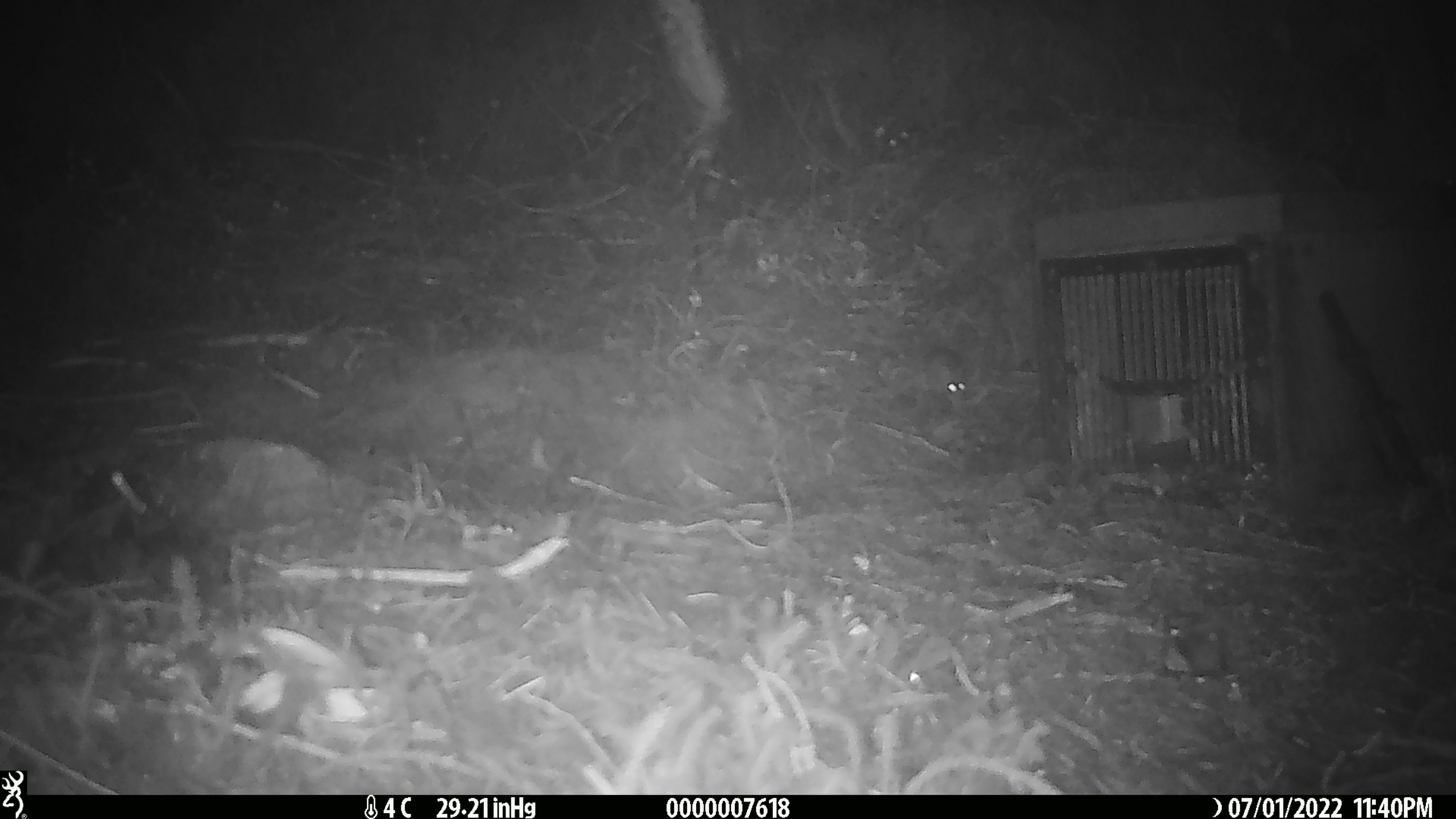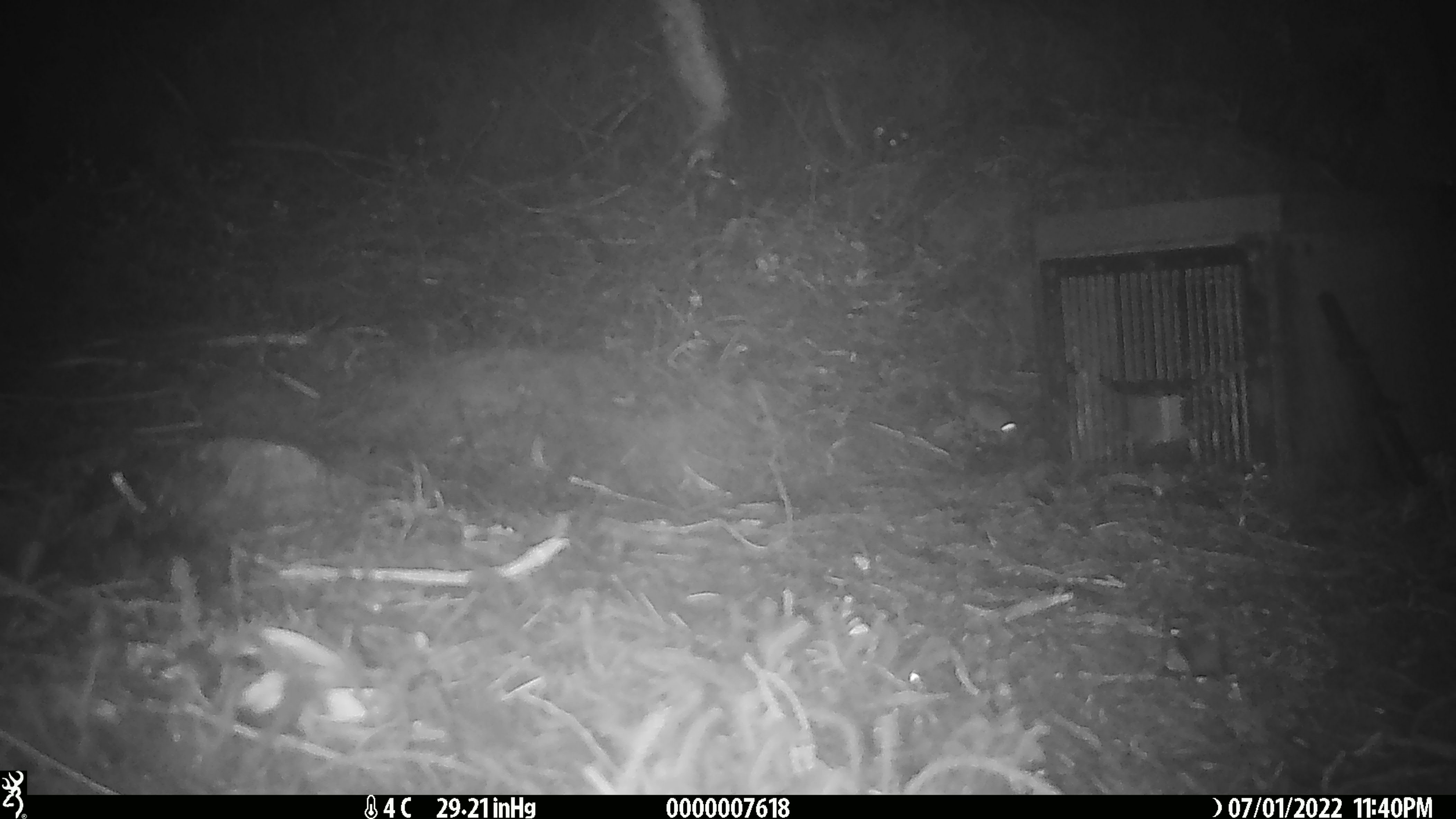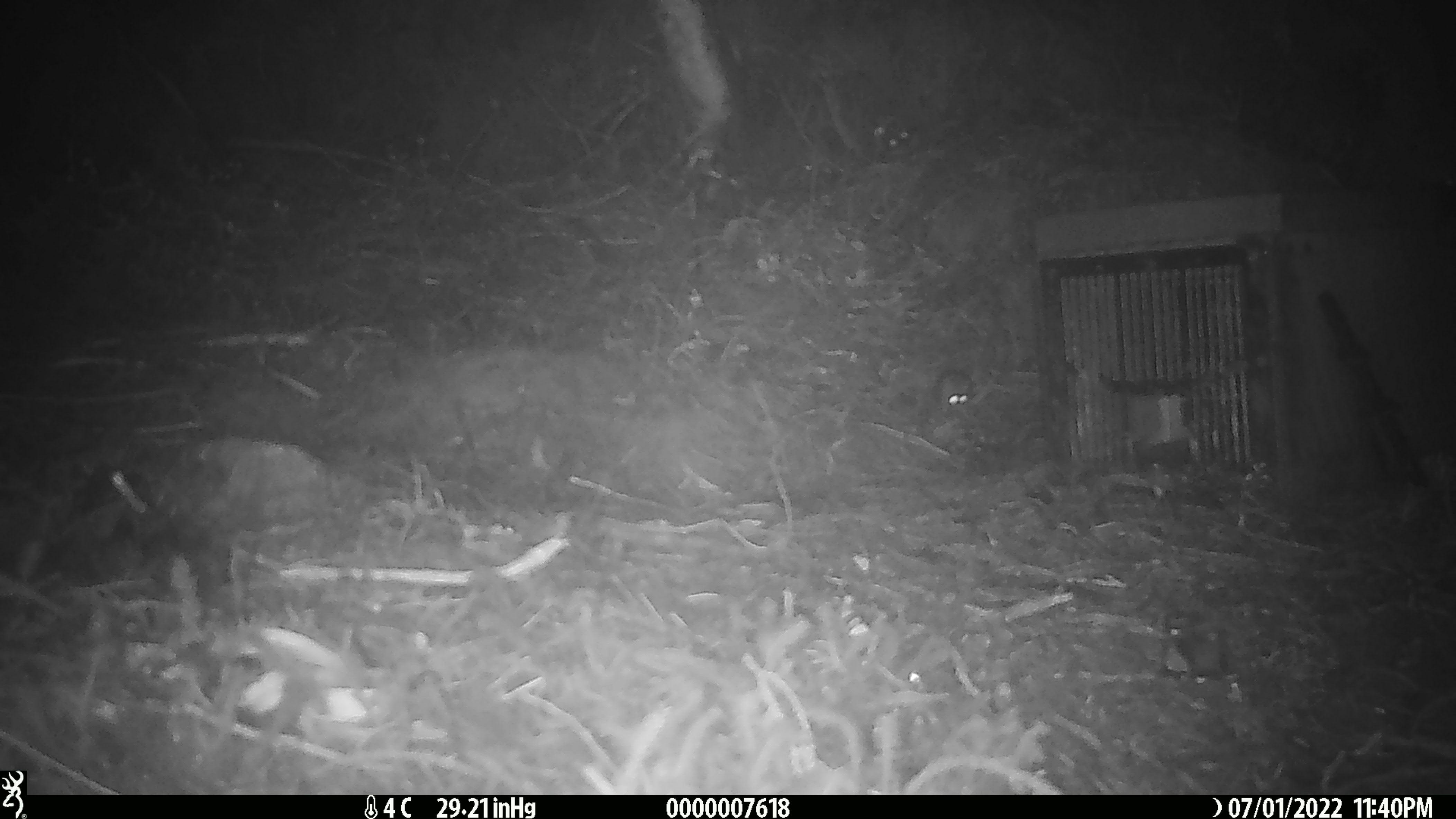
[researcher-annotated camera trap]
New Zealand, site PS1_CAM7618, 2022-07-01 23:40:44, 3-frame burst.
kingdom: Animalia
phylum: Chordata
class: Mammalia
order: Rodentia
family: Muridae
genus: Mus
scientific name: Mus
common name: mouse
Mouse (Mus).